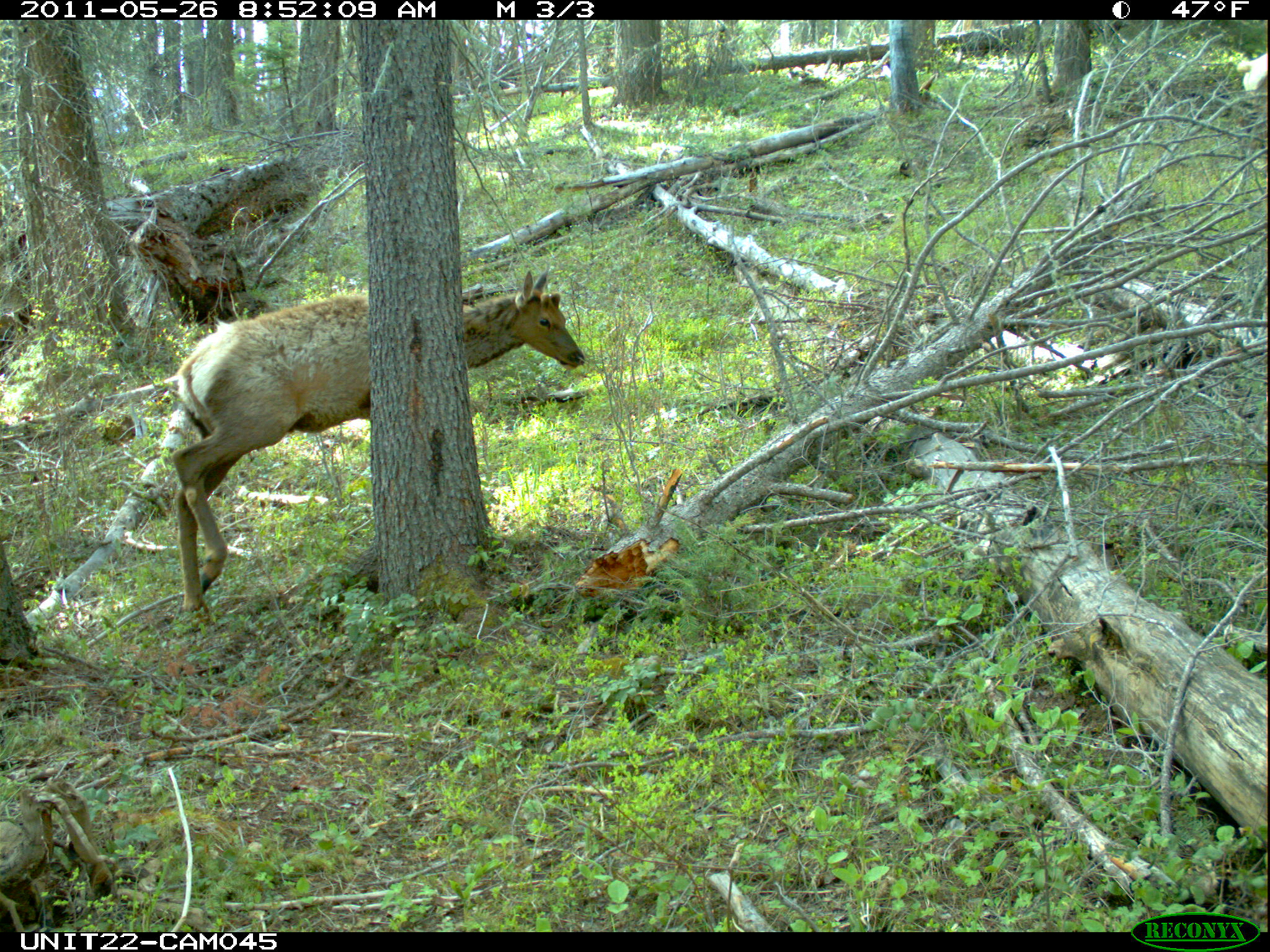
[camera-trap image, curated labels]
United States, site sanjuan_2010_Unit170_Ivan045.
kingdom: Animalia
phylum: Chordata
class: Mammalia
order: Artiodactyla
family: Cervidae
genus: Cervus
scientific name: Cervus elaphus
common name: red deer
Cervus elaphus (red deer).